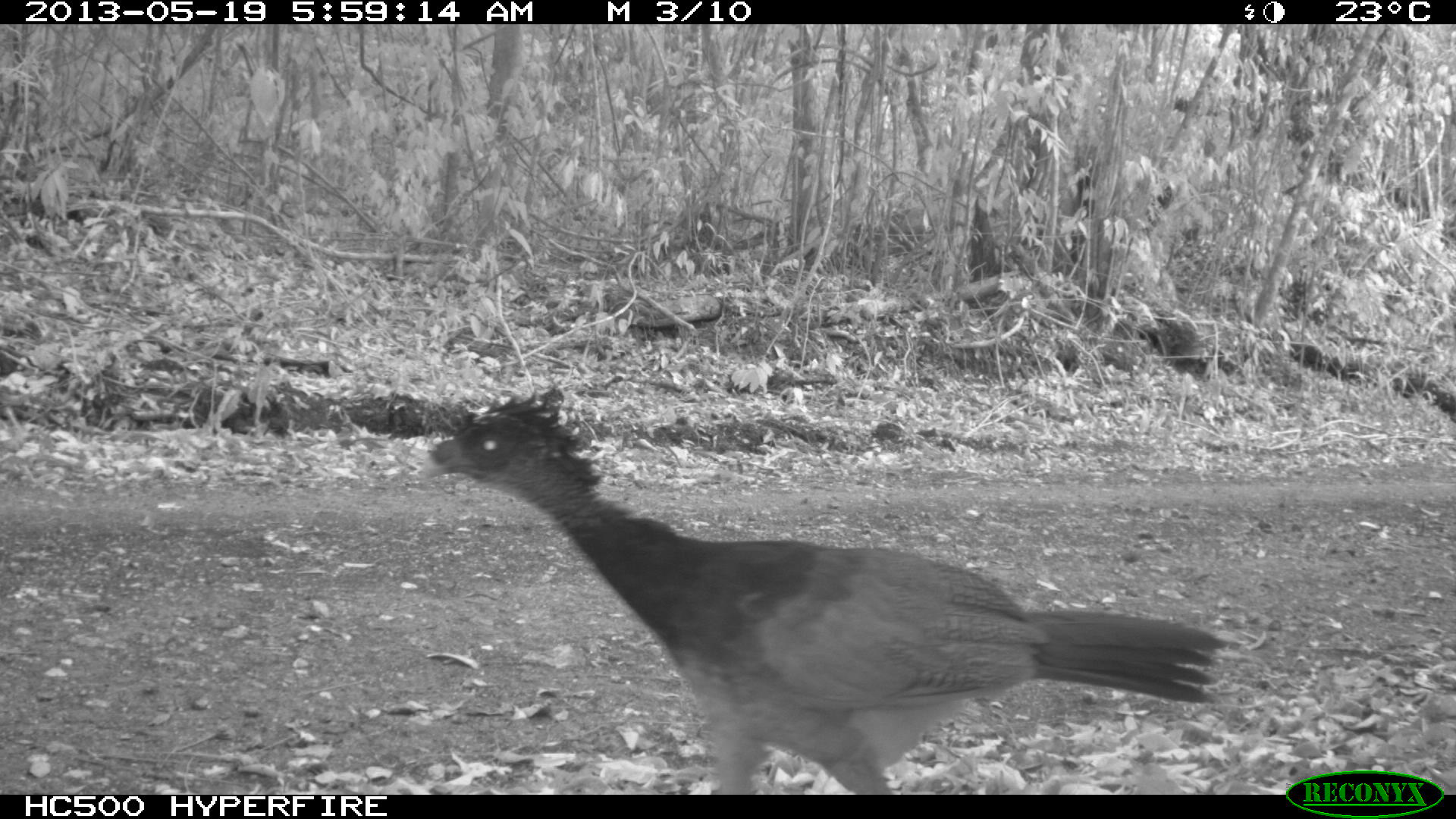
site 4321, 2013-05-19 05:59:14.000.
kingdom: Animalia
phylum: Chordata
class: Aves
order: Galliformes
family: Cracidae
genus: Crax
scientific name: Crax rubra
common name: great curassow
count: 1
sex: female